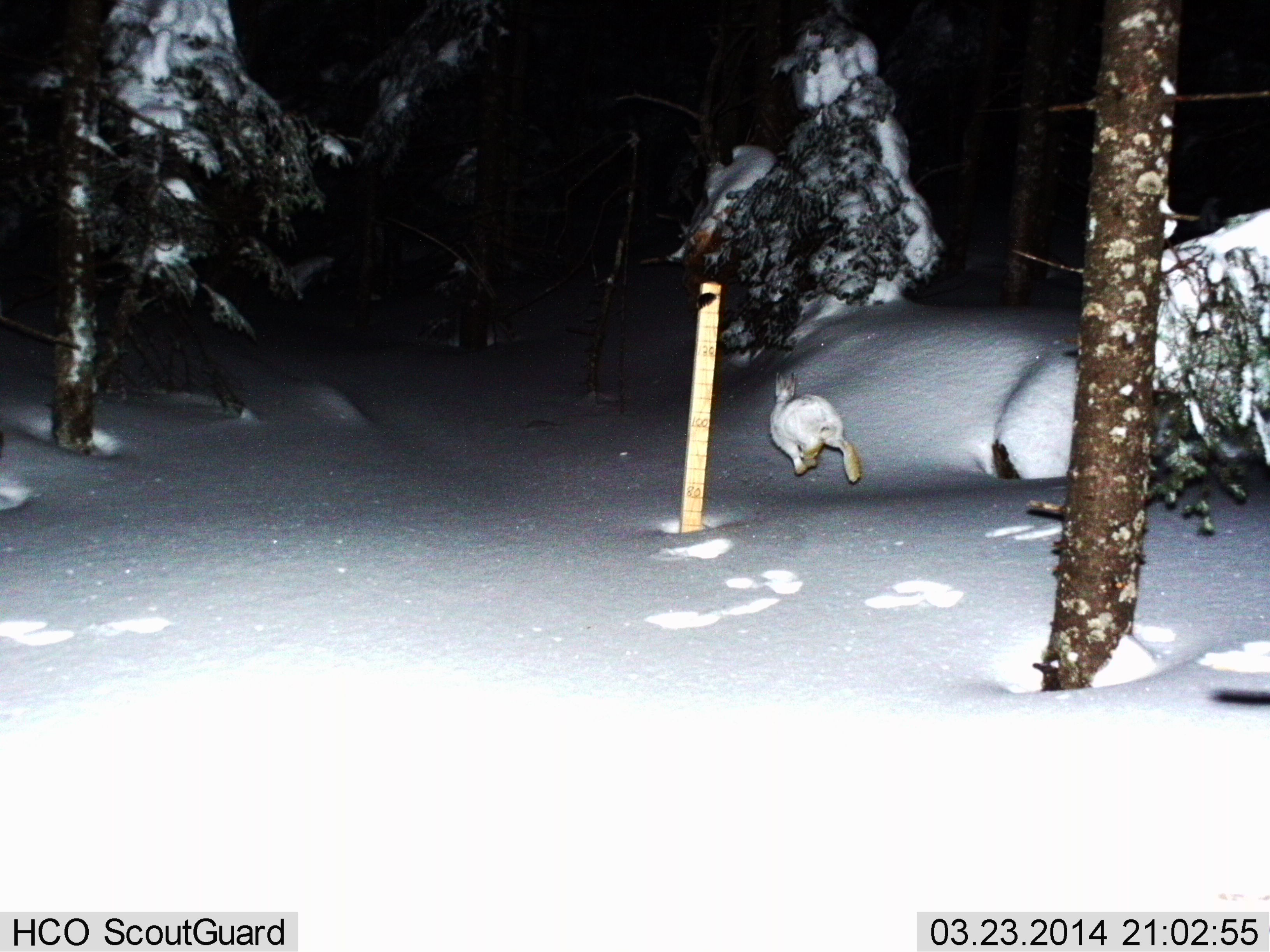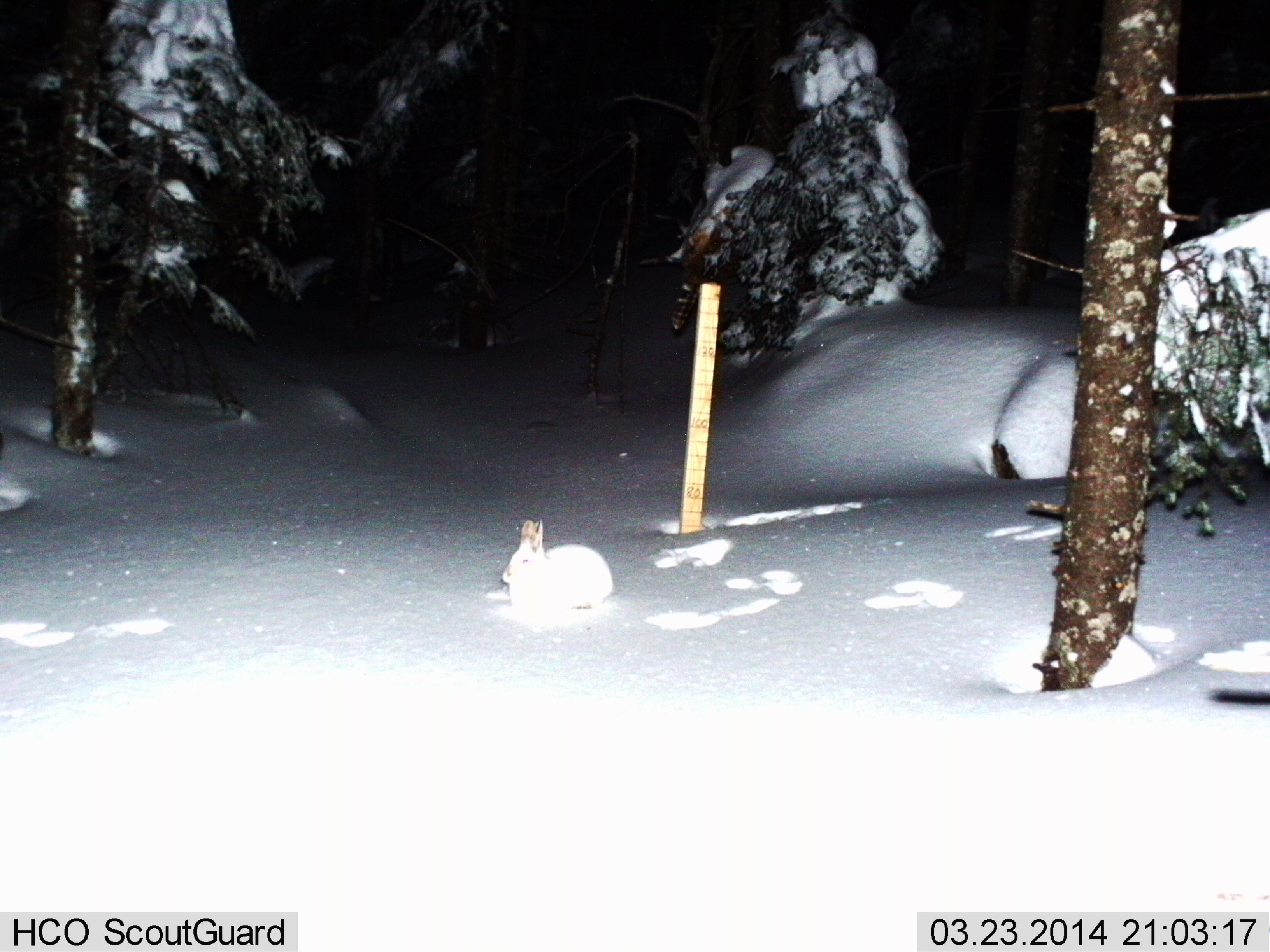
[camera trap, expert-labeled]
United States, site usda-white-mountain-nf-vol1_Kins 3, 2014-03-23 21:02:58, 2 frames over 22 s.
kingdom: Animalia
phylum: Chordata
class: Mammalia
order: Lagomorpha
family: Leporidae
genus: Lepus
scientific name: Lepus americanus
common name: snowshoe hare